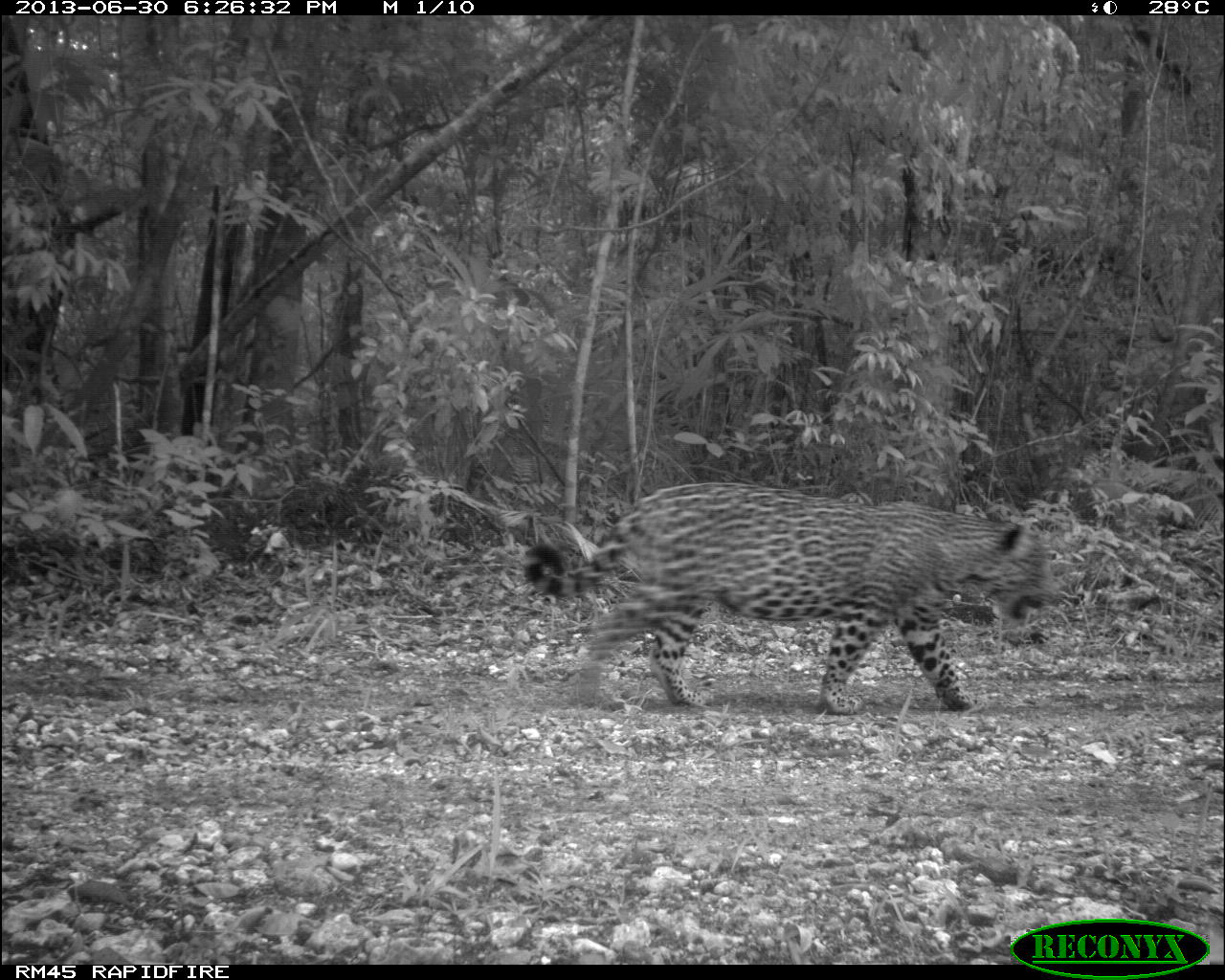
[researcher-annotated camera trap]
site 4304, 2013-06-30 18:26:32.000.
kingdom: Animalia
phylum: Chordata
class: Mammalia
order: Carnivora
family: Felidae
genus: Panthera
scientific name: Panthera onca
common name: jaguar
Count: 1.